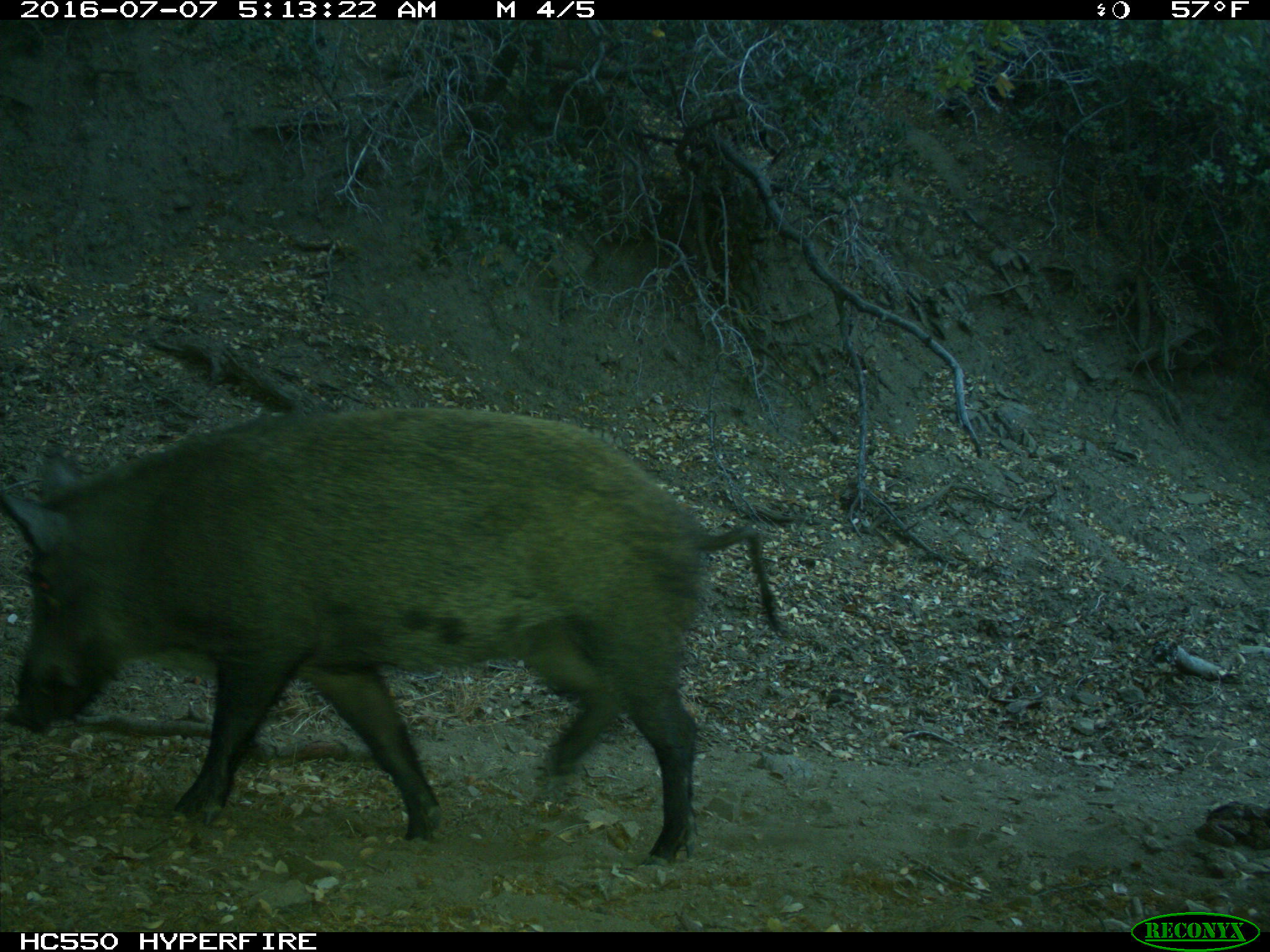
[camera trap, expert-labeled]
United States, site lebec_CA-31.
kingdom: Animalia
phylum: Chordata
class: Mammalia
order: Artiodactyla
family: Suidae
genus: Sus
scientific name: Sus scrofa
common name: wild boar